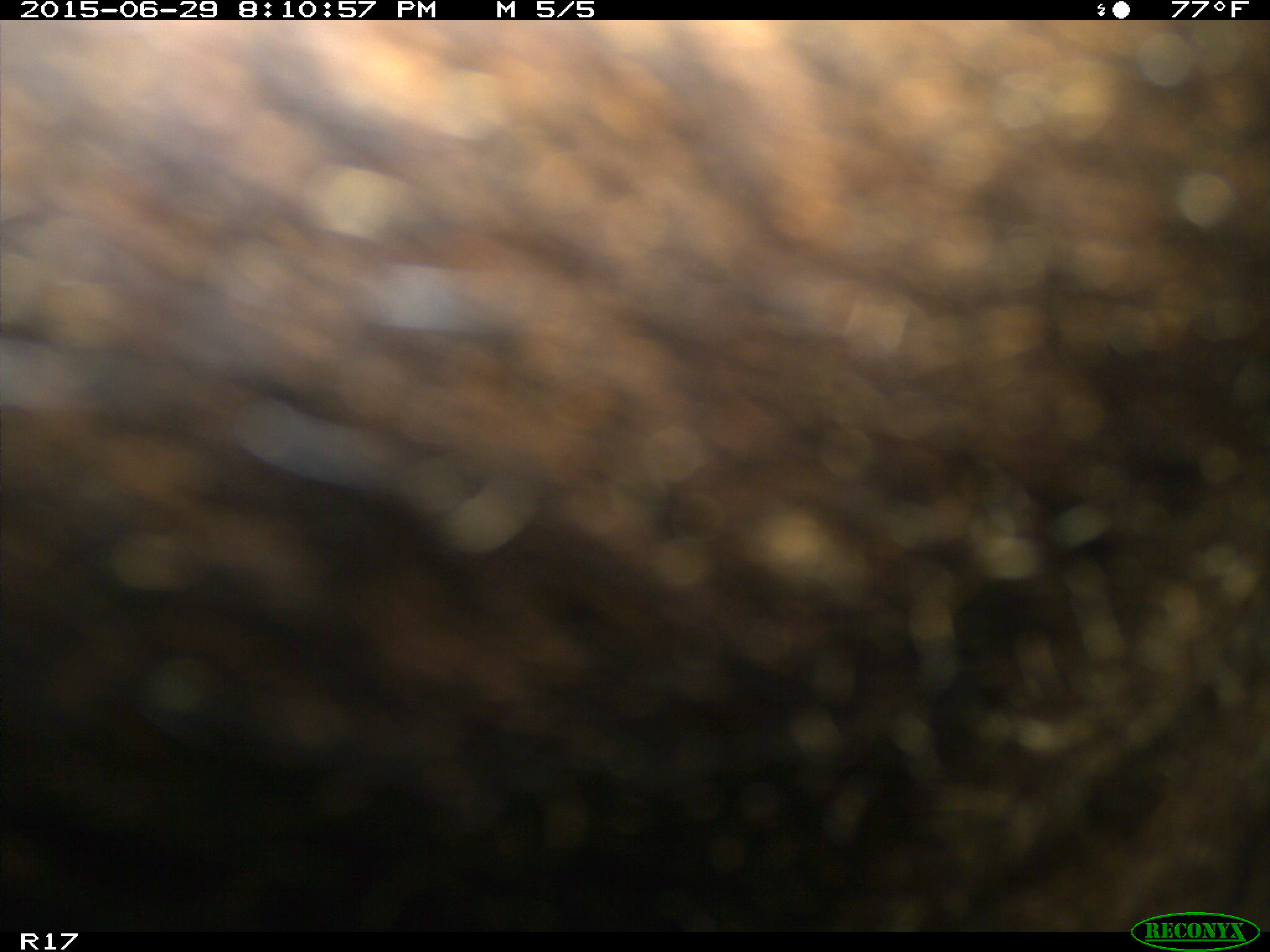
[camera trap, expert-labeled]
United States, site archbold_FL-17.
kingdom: Animalia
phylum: Chordata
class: Mammalia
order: Artiodactyla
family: Bovidae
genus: Bos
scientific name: Bos taurus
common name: domestic cow